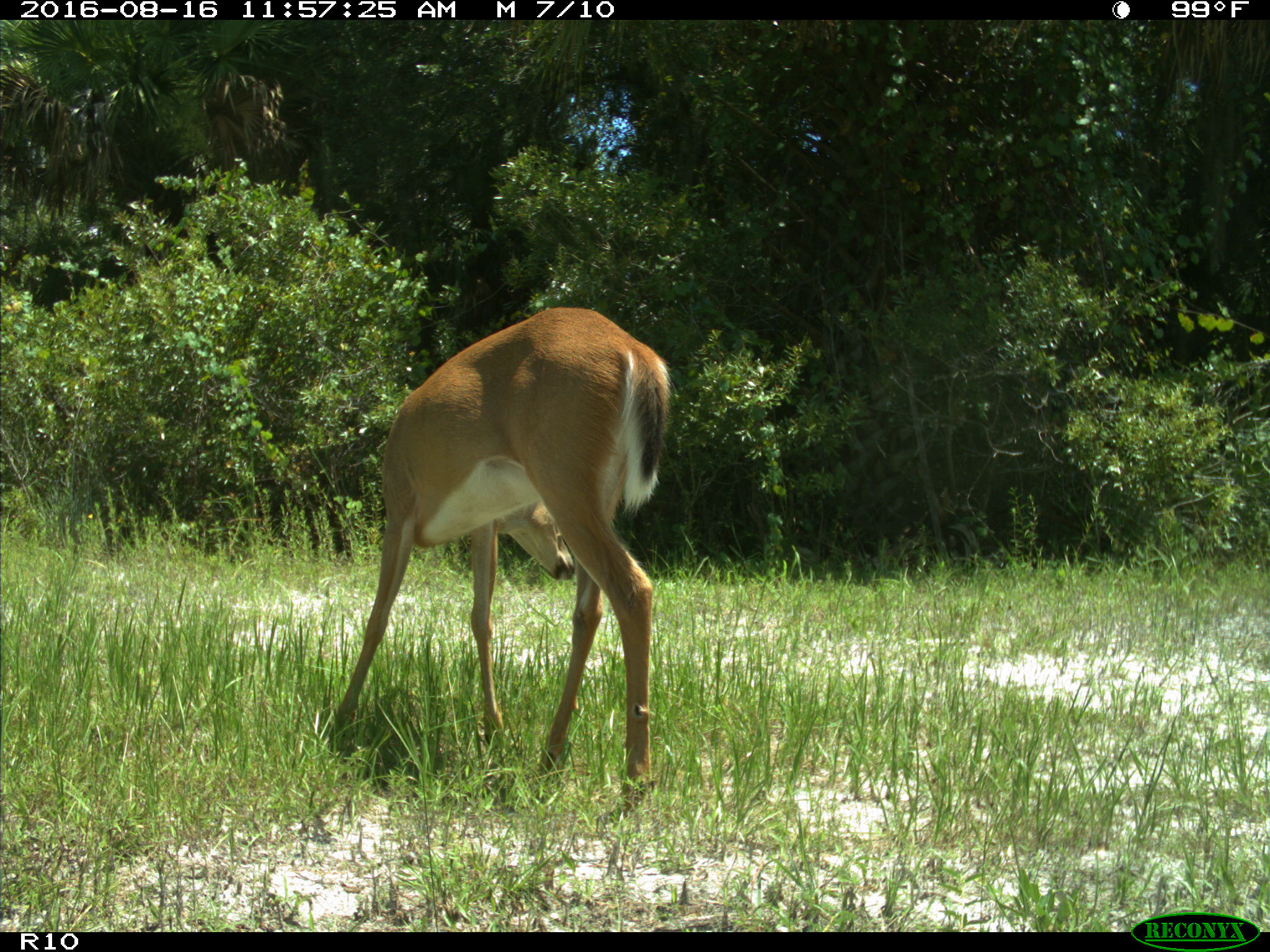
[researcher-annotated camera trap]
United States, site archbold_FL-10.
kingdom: Animalia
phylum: Chordata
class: Mammalia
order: Artiodactyla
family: Cervidae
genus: Odocoileus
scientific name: Odocoileus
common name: deer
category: unidentified deer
Unidentified deer (deer) (Odocoileus).